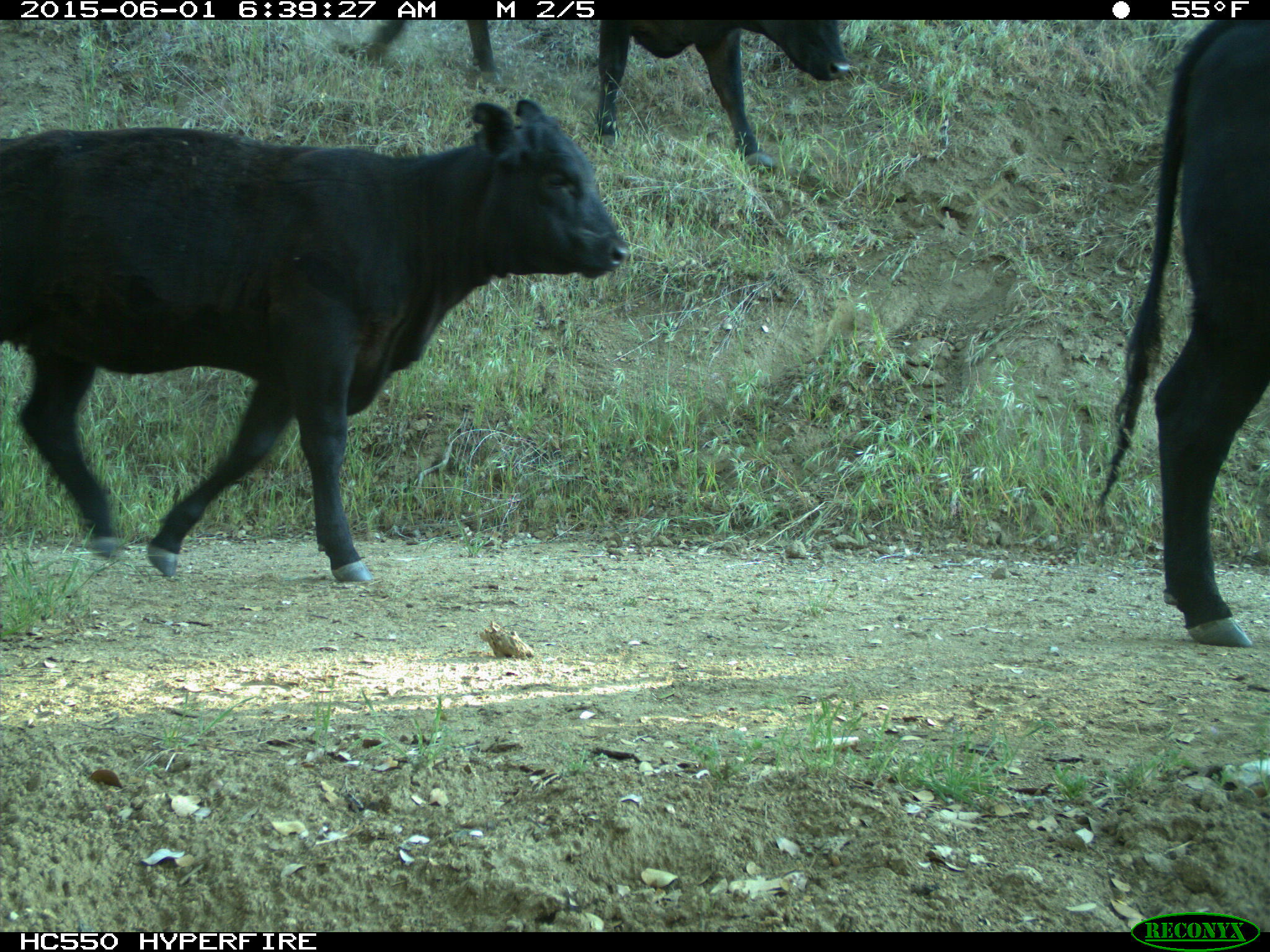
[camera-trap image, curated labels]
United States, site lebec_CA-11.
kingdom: Animalia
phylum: Chordata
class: Mammalia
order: Artiodactyla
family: Bovidae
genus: Bos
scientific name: Bos taurus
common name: domestic cow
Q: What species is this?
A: Bos taurus (domestic cow).